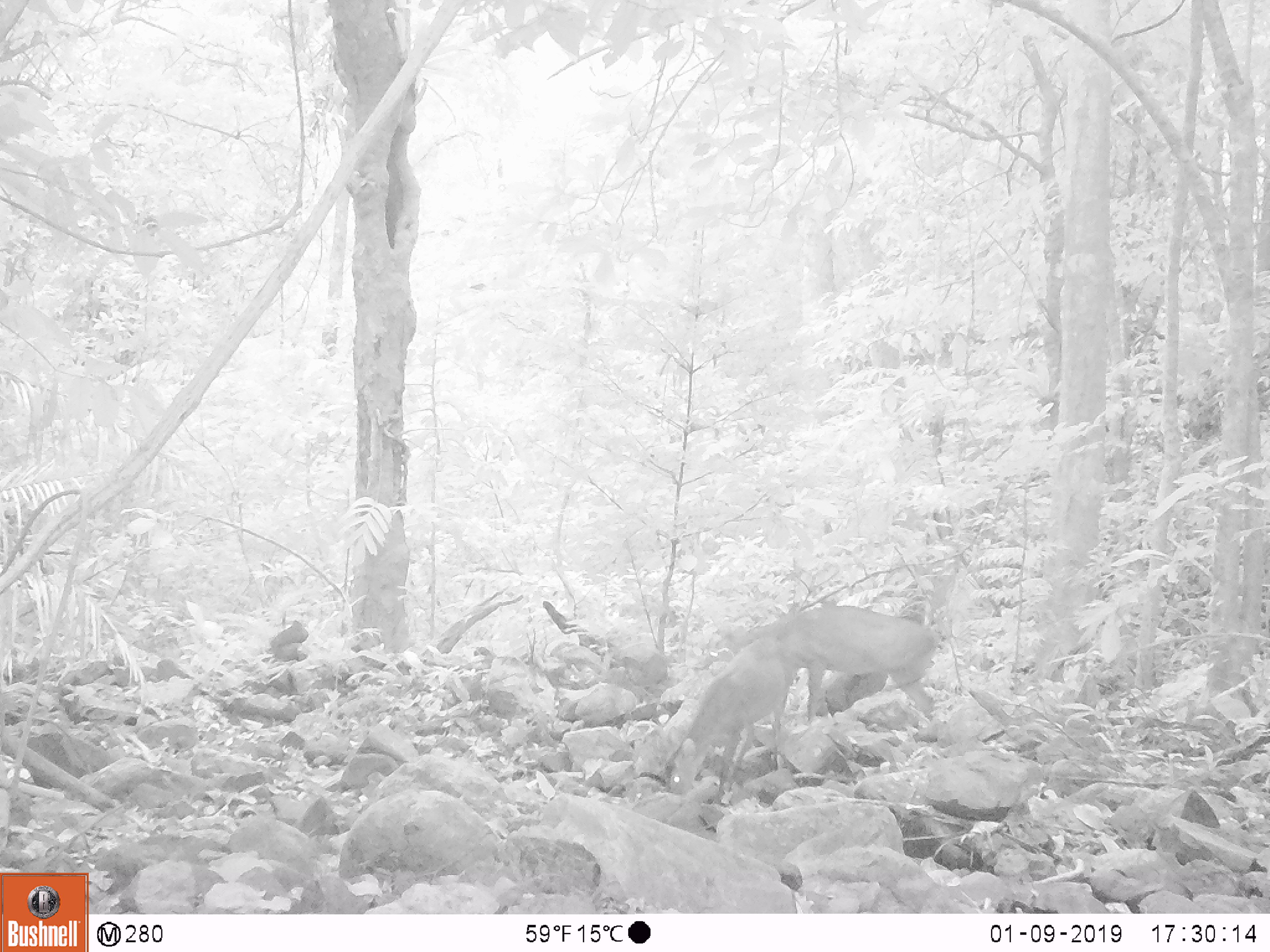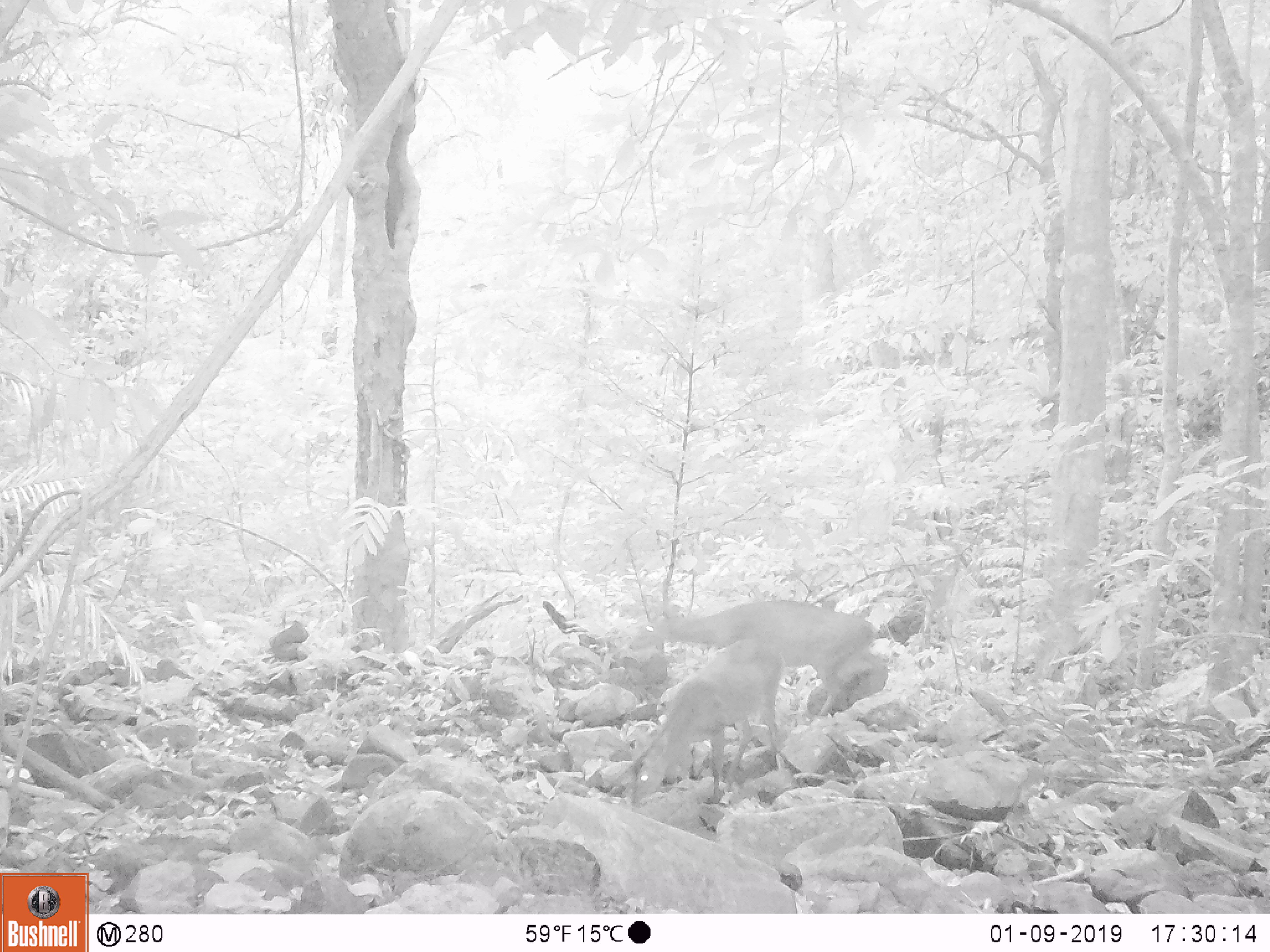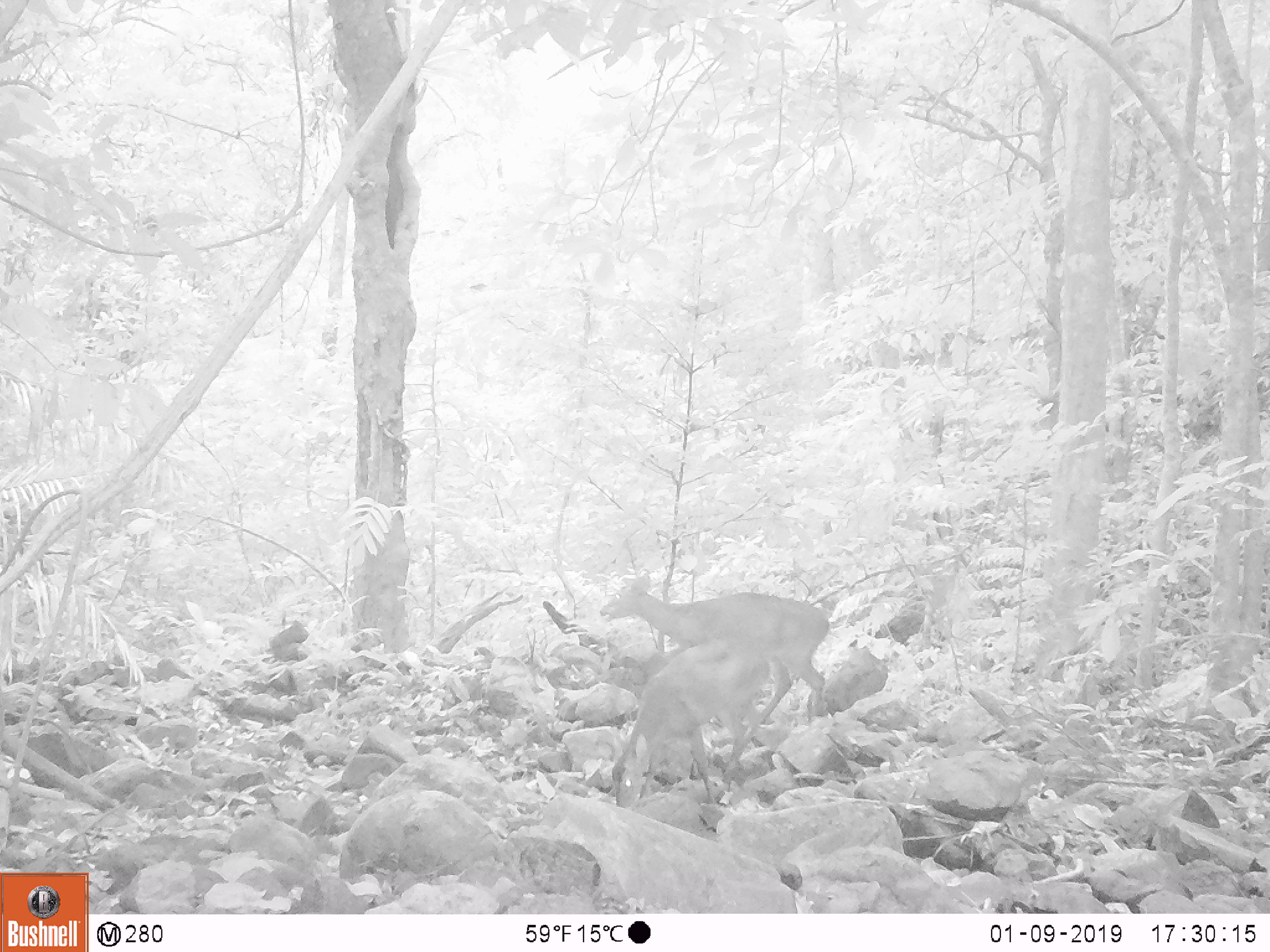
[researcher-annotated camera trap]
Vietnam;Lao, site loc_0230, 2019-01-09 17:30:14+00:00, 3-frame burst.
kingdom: Animalia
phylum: Chordata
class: Mammalia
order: Artiodactyla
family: Cervidae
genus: Muntiacus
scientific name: Muntiacus vuquangensis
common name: large-antlered muntjac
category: large antlered muntjac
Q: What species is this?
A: Large antlered muntjac (large-antlered muntjac) (Muntiacus vuquangensis).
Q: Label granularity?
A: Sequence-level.